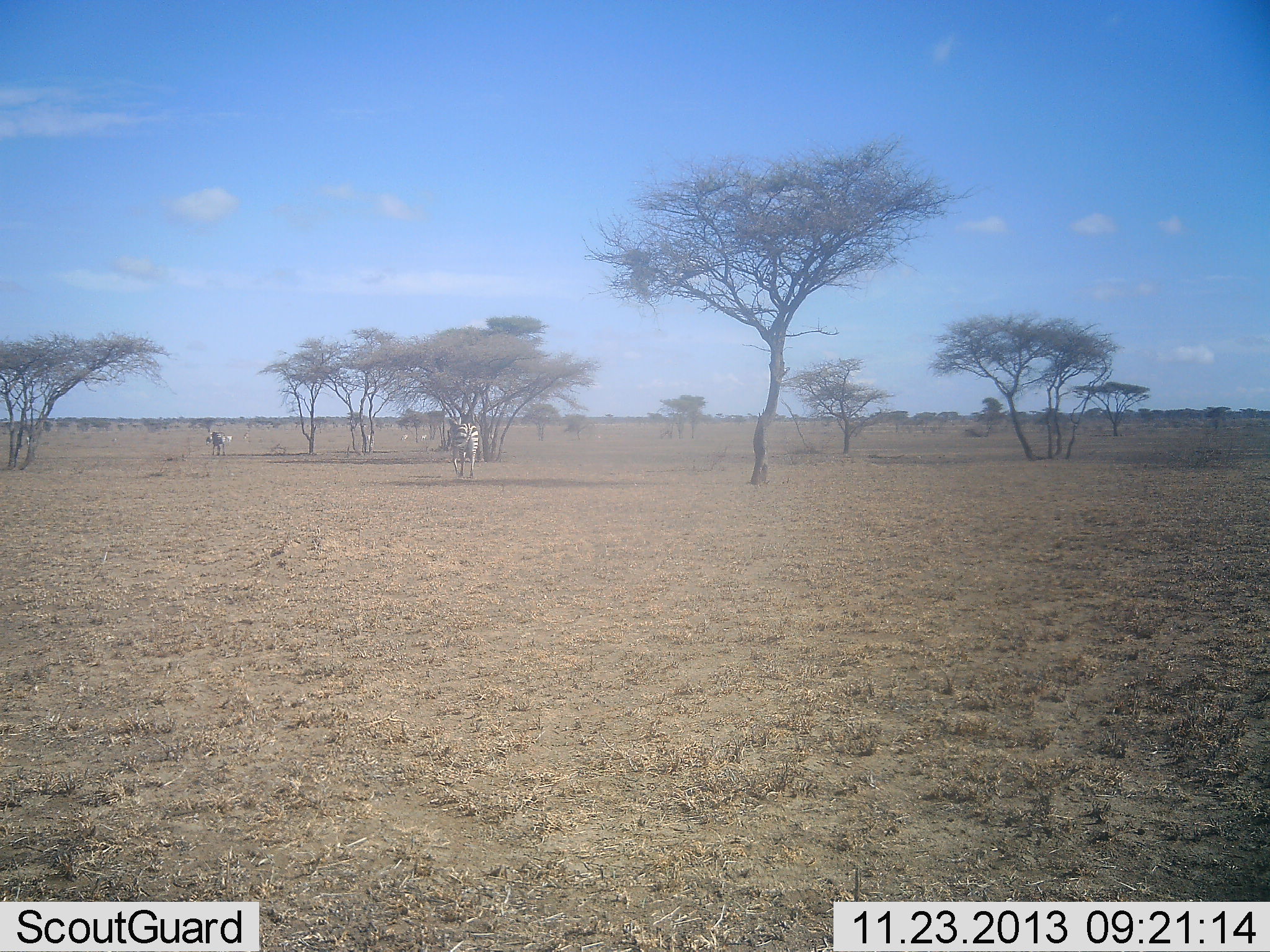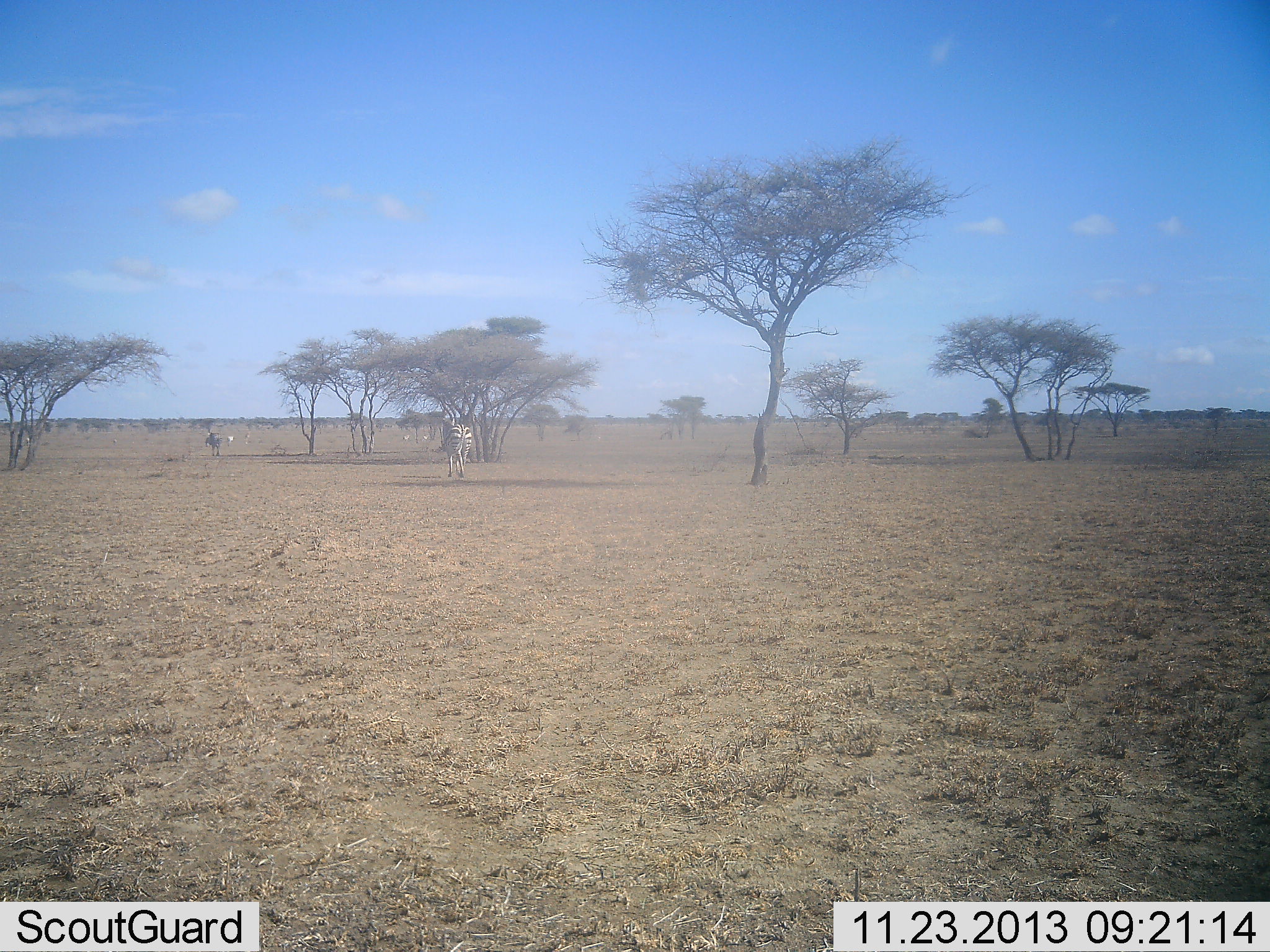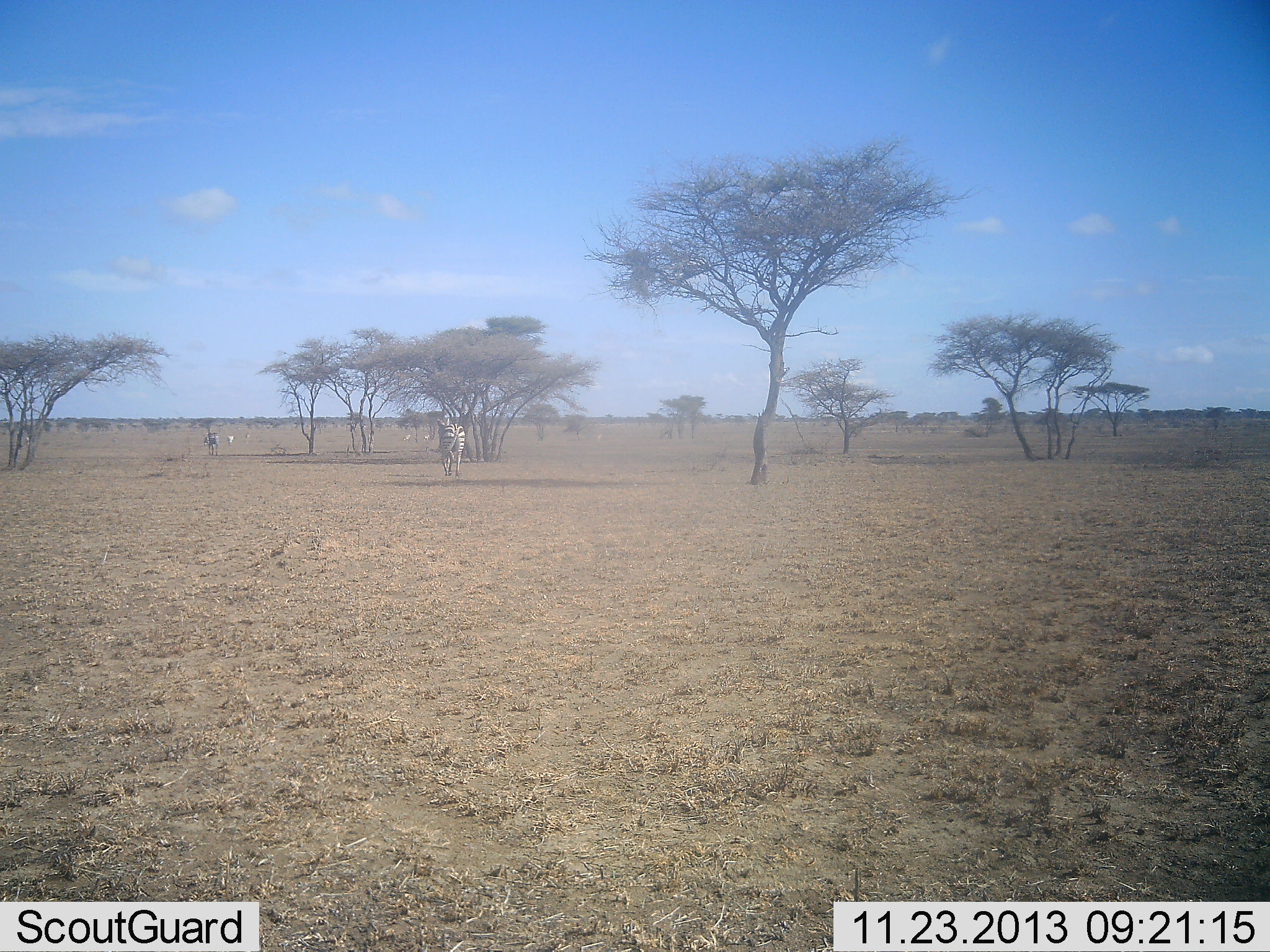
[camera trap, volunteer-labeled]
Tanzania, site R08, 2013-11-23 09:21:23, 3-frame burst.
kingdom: Animalia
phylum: Chordata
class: Mammalia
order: Perissodactyla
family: Equidae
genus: Equus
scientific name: Equus quagga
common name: plains zebra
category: zebra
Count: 2.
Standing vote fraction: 20%.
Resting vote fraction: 0%.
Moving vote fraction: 90%.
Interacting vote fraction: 0%.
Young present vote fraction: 10%.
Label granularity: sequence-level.